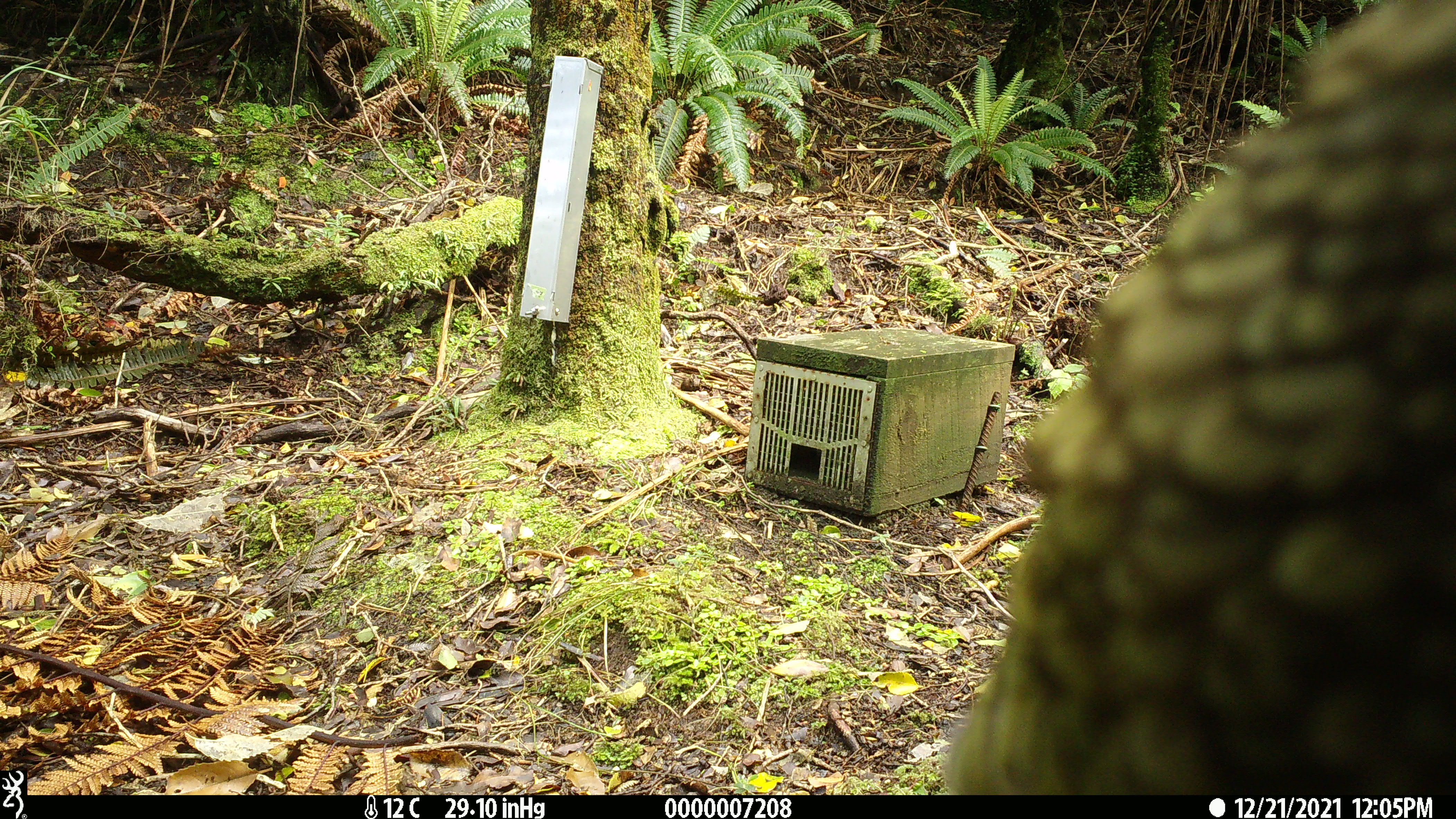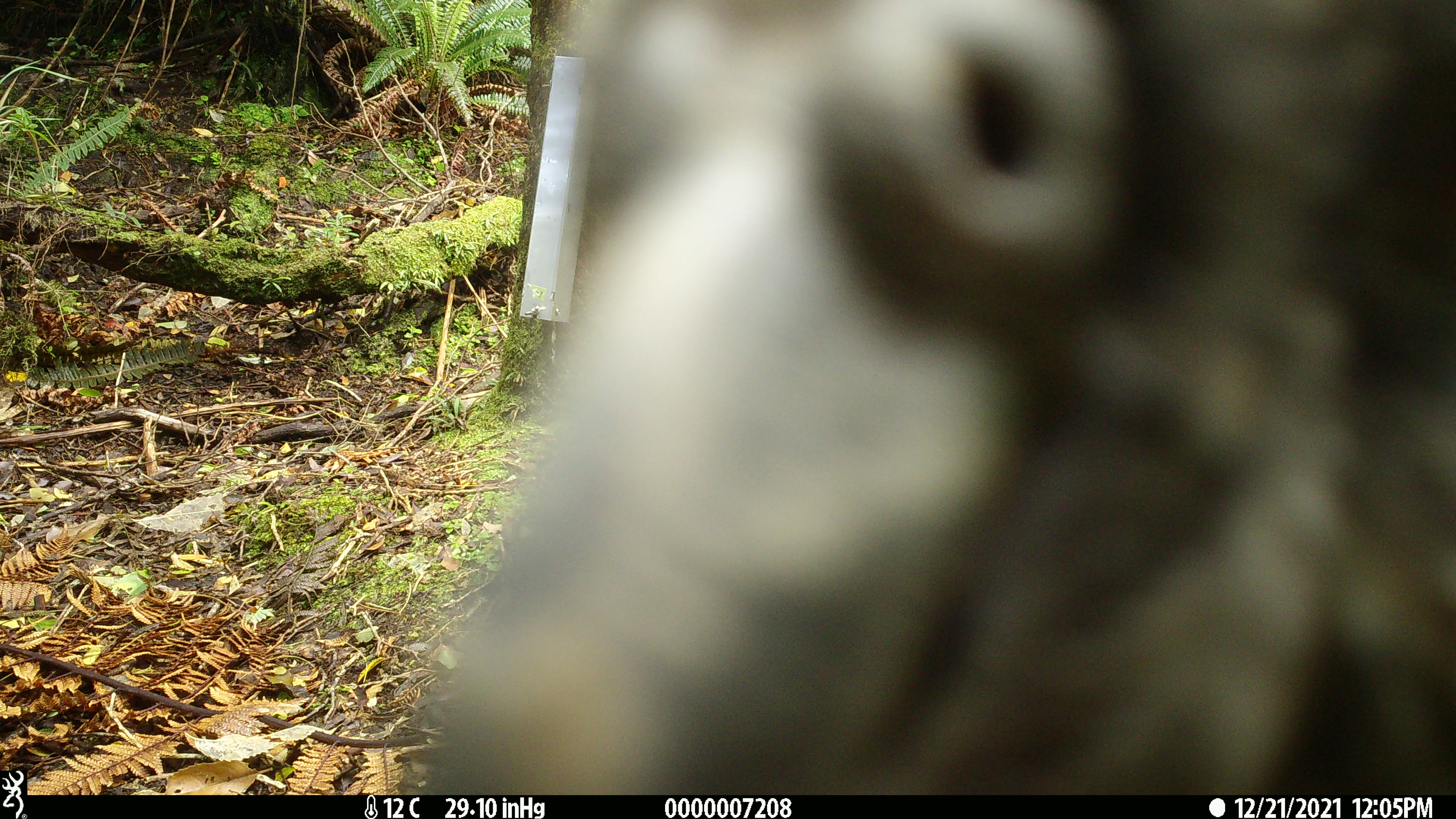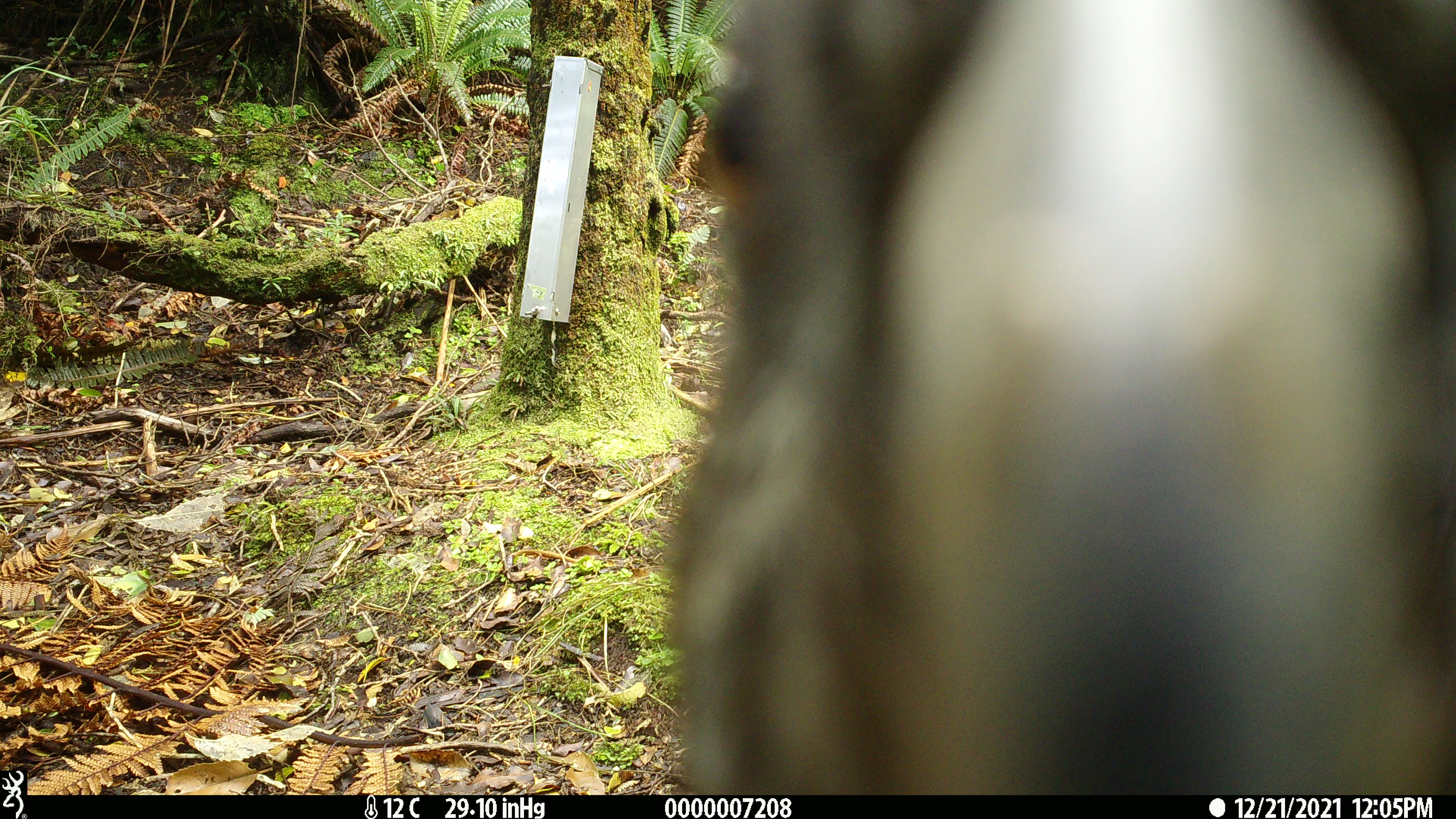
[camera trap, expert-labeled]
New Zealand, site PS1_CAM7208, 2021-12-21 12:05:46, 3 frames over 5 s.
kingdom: Animalia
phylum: Chordata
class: Aves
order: Psittaciformes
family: Strigopidae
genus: Nestor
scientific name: Nestor notabilis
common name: kea